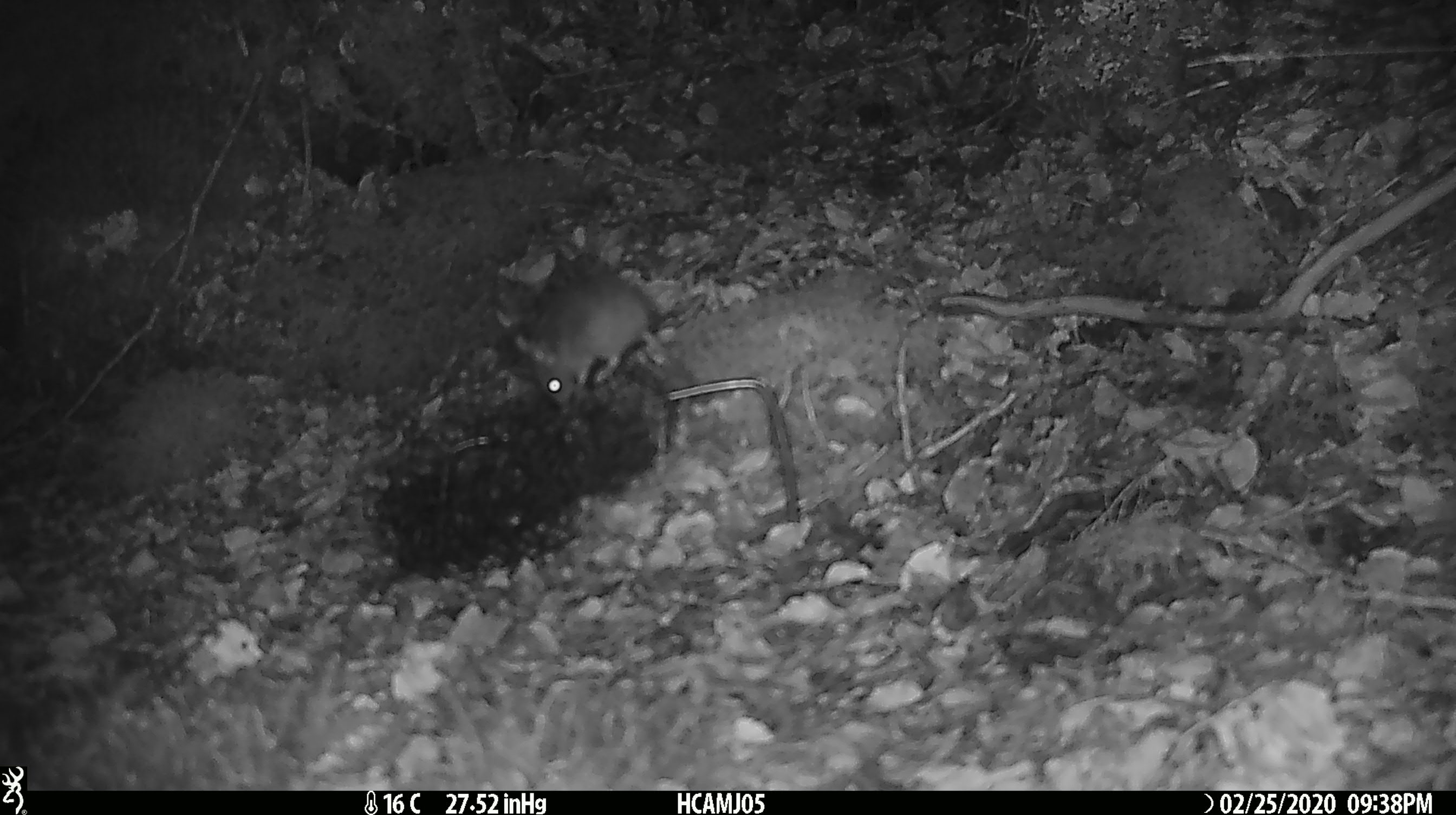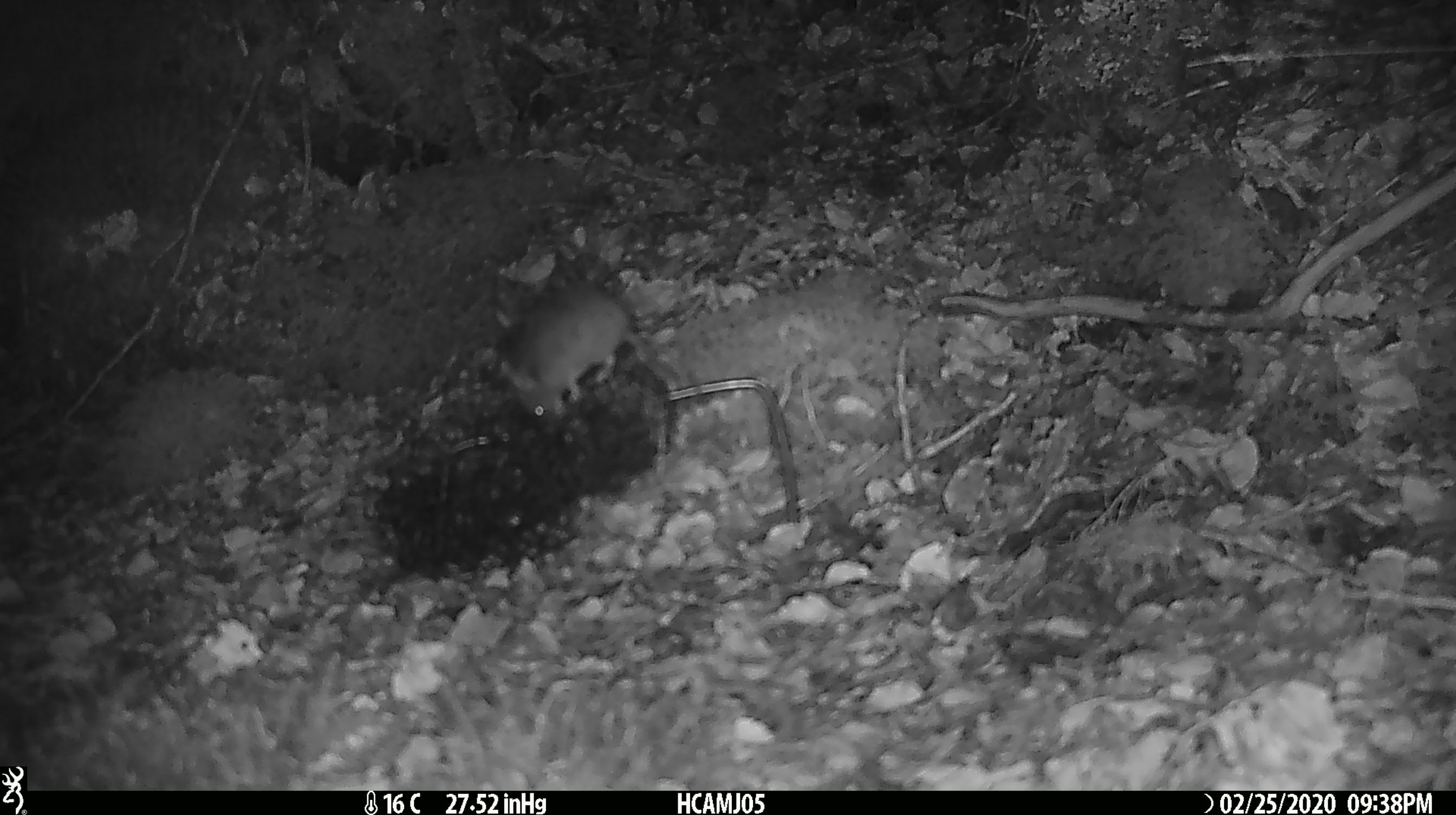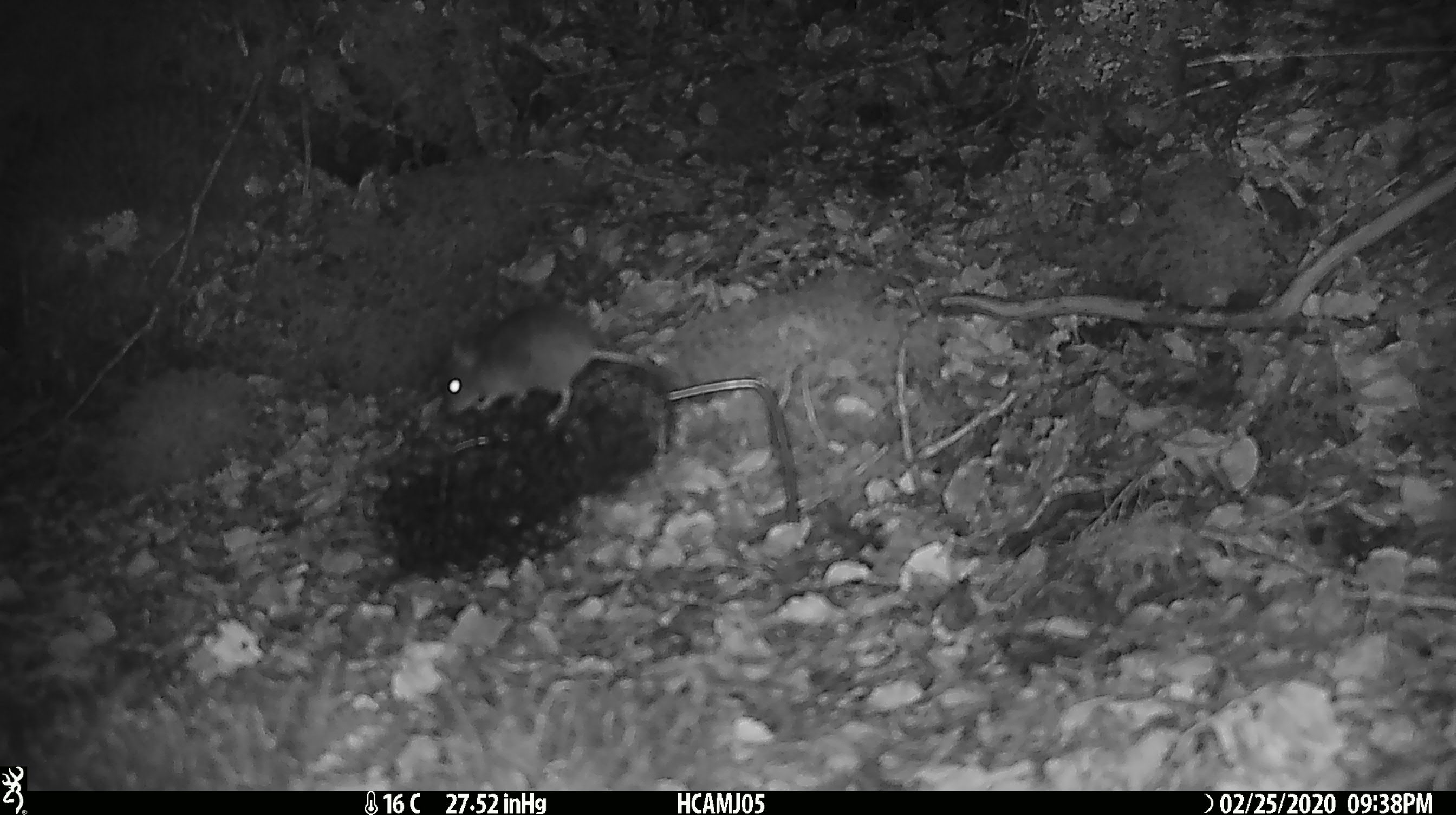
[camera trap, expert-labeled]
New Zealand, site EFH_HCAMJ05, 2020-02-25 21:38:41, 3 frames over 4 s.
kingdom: Animalia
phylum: Chordata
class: Mammalia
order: Rodentia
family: Muridae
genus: Mus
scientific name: Mus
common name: mouse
Mouse (Mus).